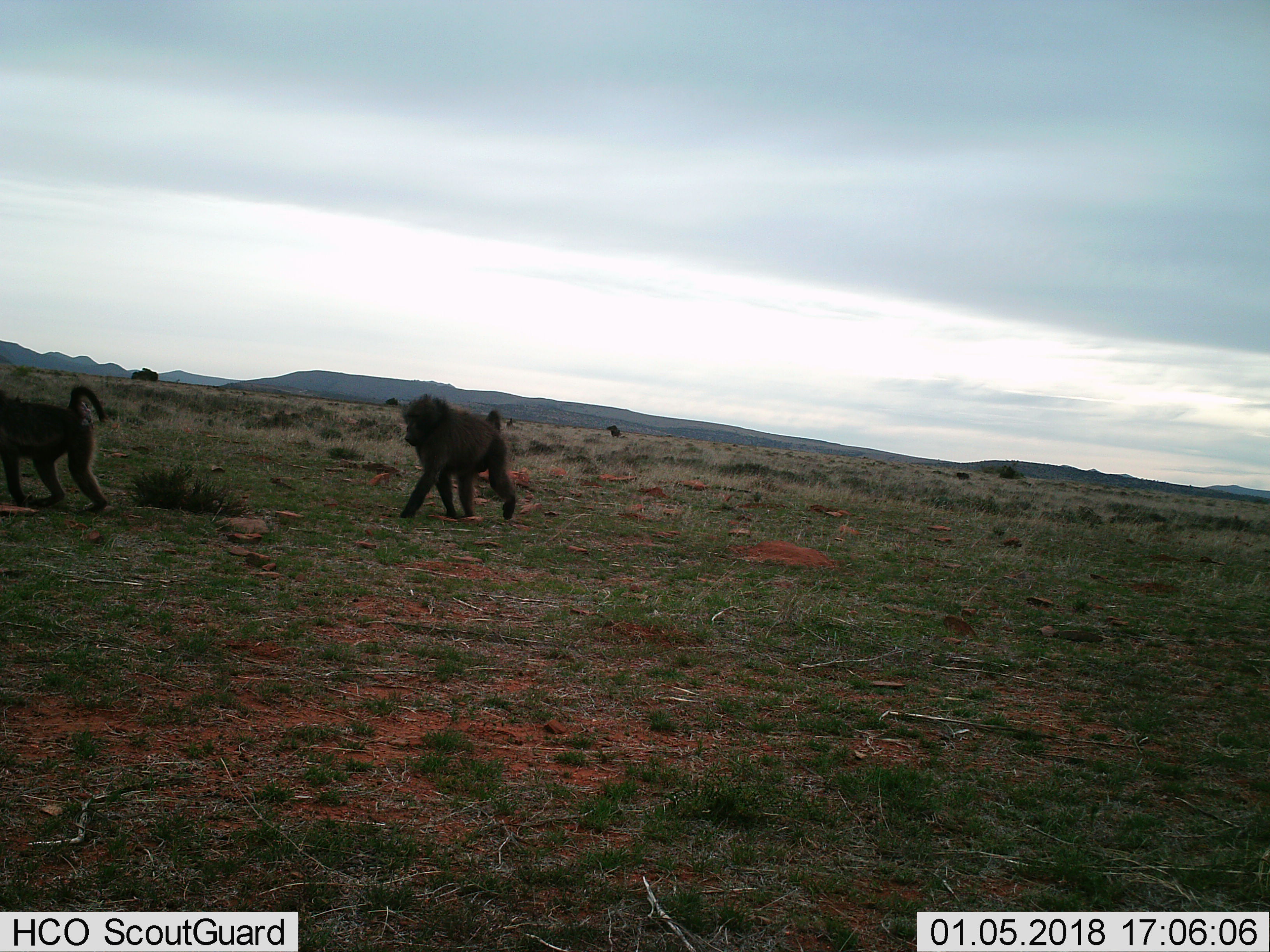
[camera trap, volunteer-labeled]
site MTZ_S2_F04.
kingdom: Animalia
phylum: Chordata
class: Mammalia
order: Primates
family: Cercopithecidae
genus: Papio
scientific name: Papio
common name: baboon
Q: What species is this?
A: Baboon (Papio).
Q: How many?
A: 2.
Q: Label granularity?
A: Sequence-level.